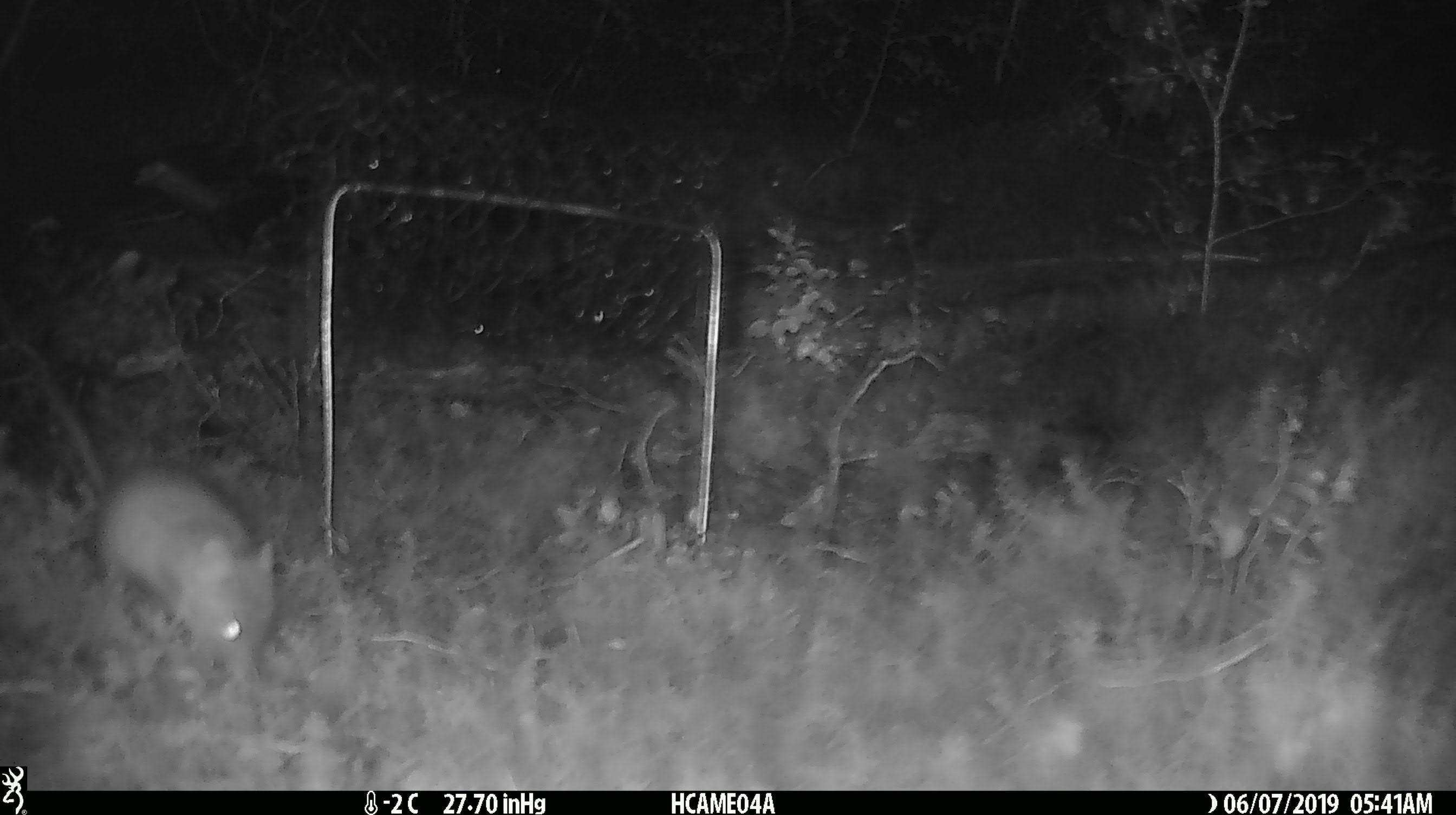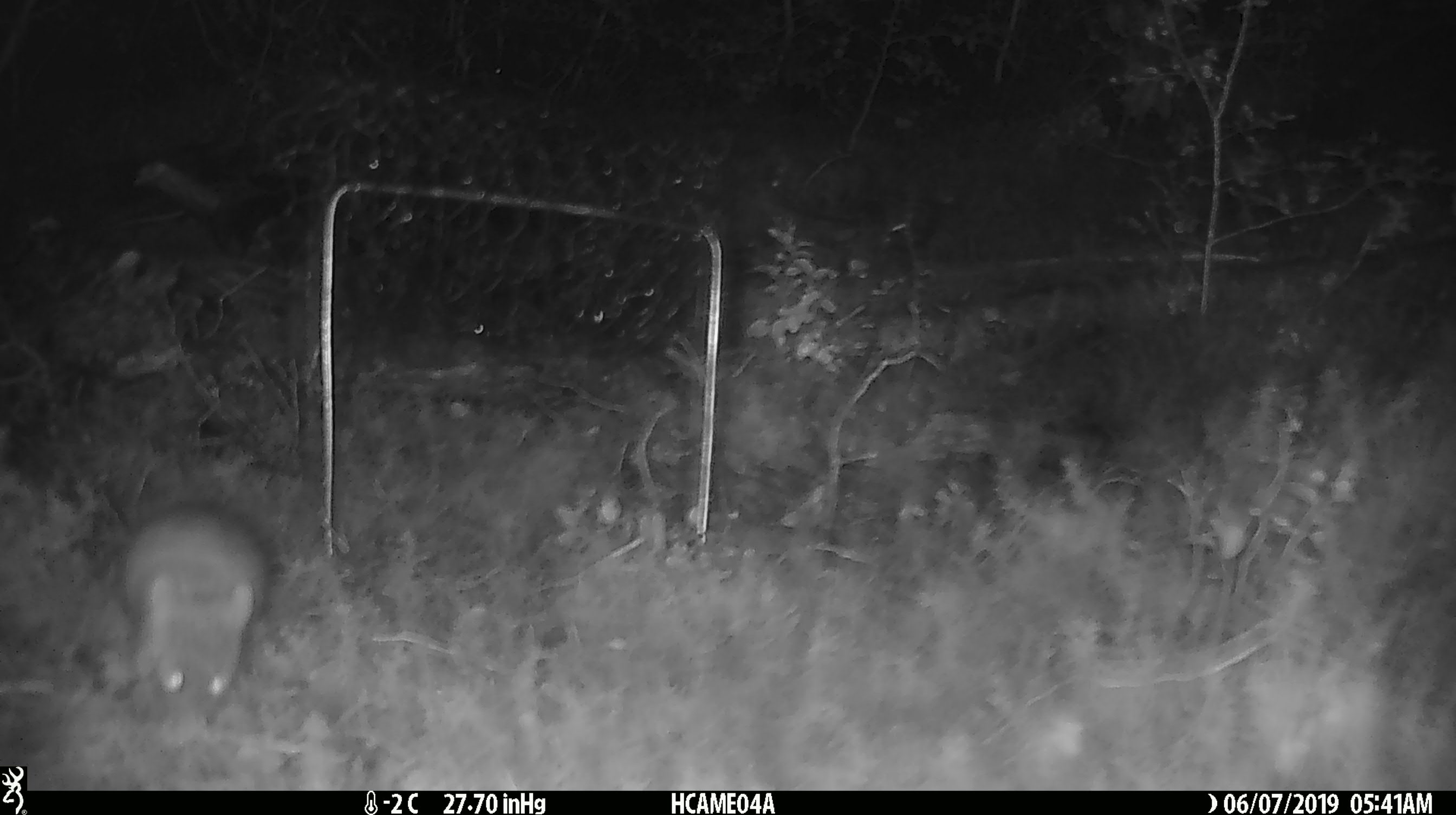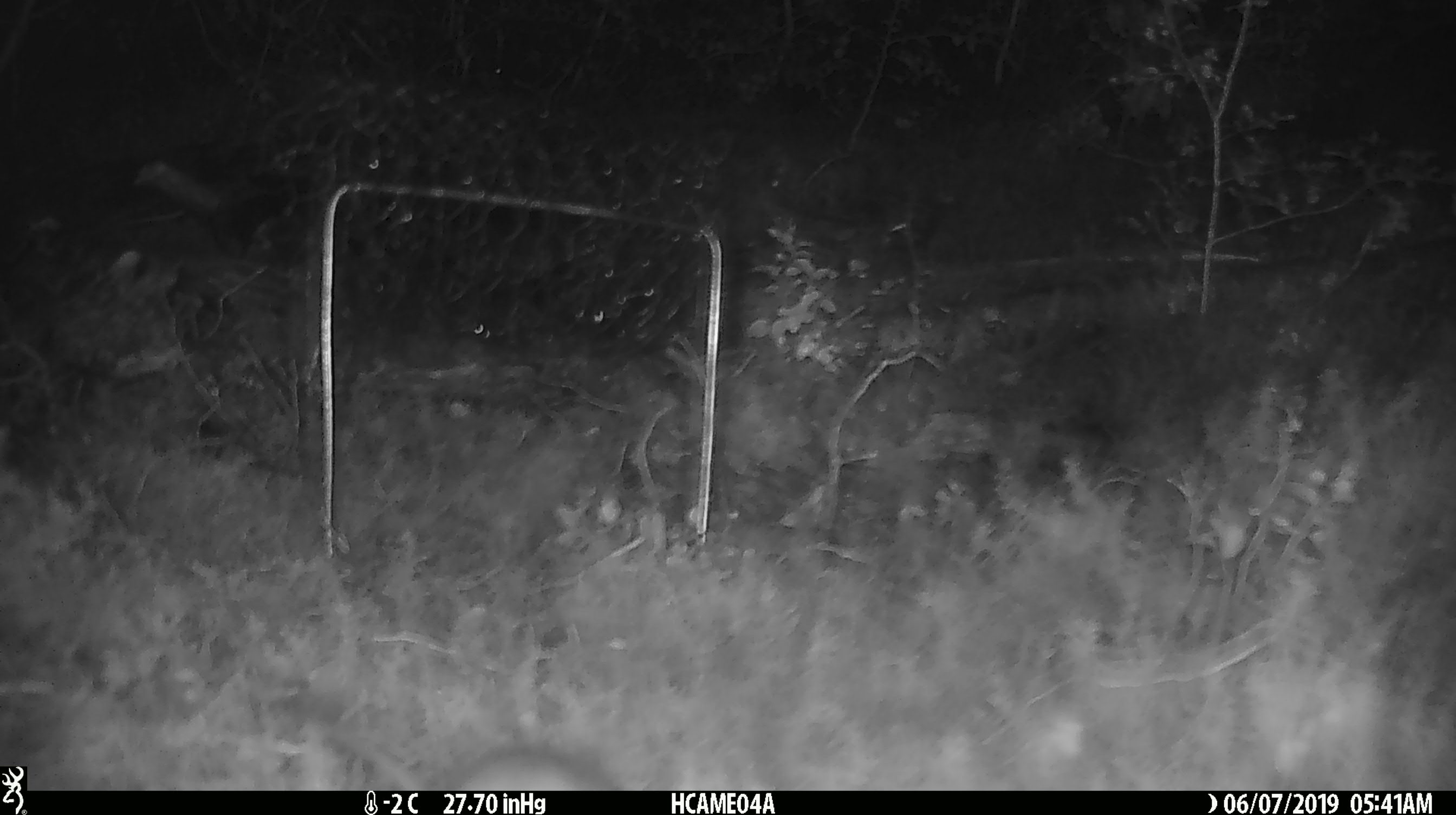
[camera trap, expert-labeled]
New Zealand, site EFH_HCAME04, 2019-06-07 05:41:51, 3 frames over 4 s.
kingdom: Animalia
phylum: Chordata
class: Mammalia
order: Rodentia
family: Muridae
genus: Mus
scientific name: Mus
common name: mouse